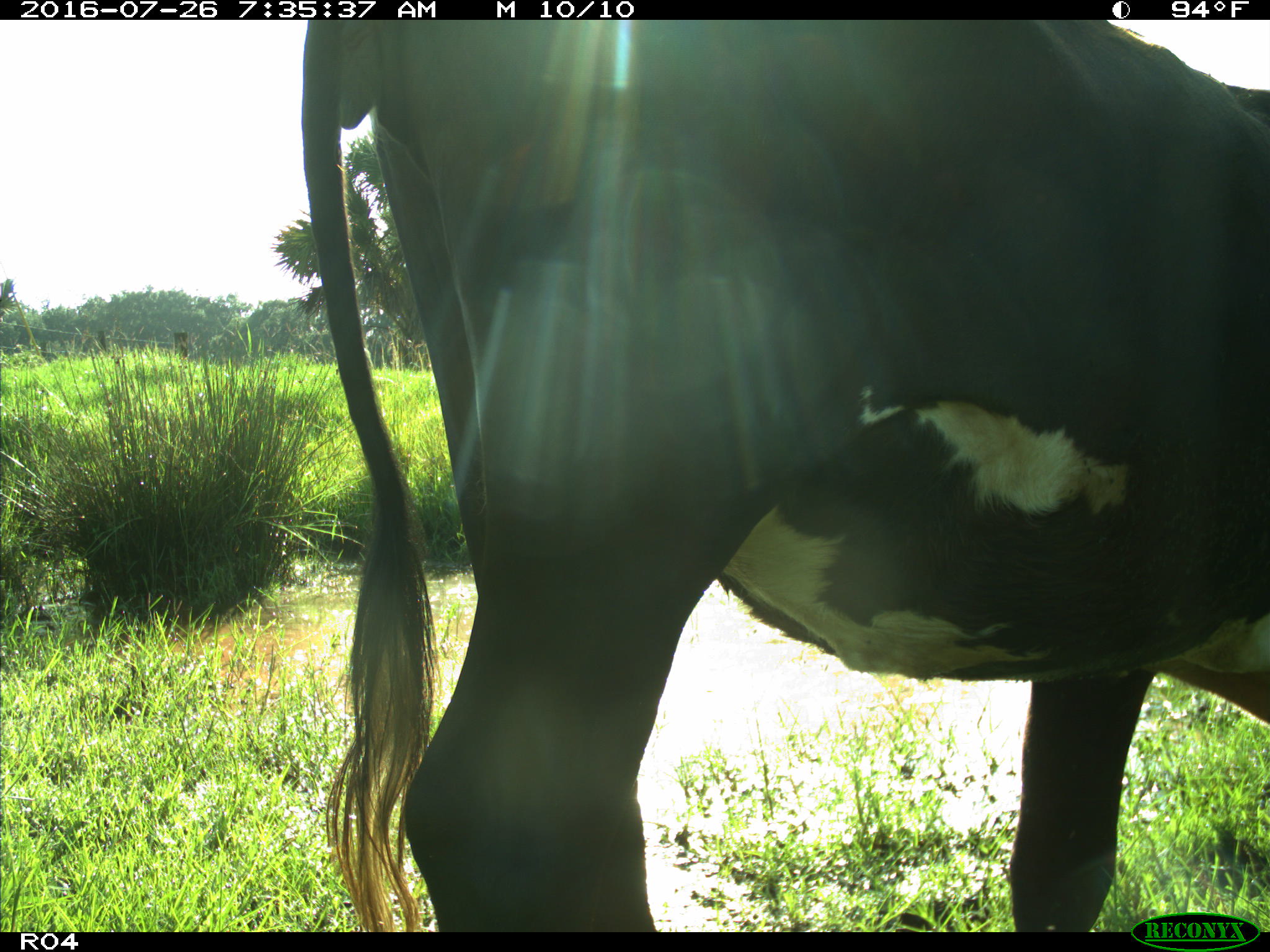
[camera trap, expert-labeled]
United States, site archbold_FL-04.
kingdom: Animalia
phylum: Chordata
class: Mammalia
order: Artiodactyla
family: Bovidae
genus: Bos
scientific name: Bos taurus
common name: domestic cow